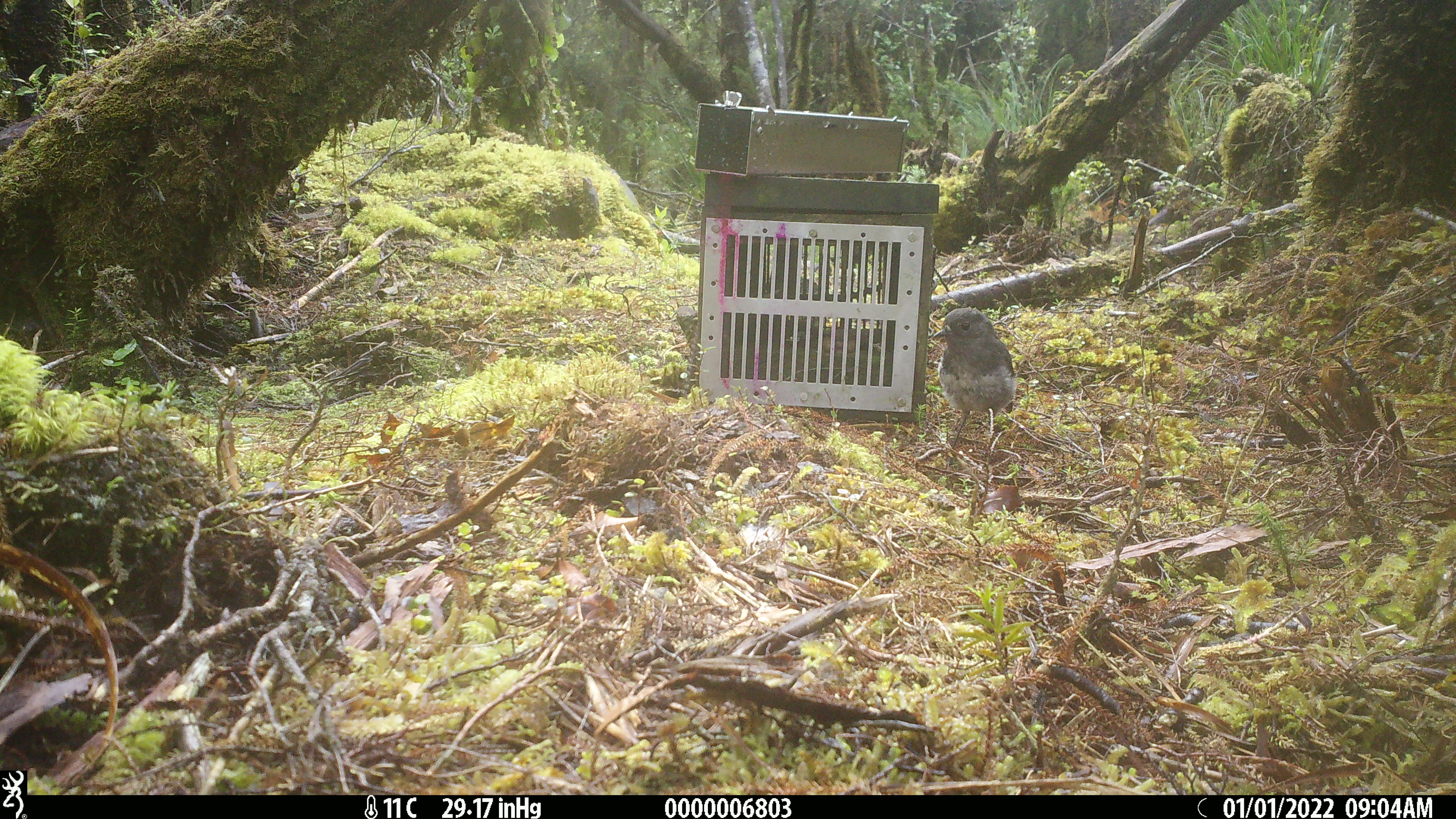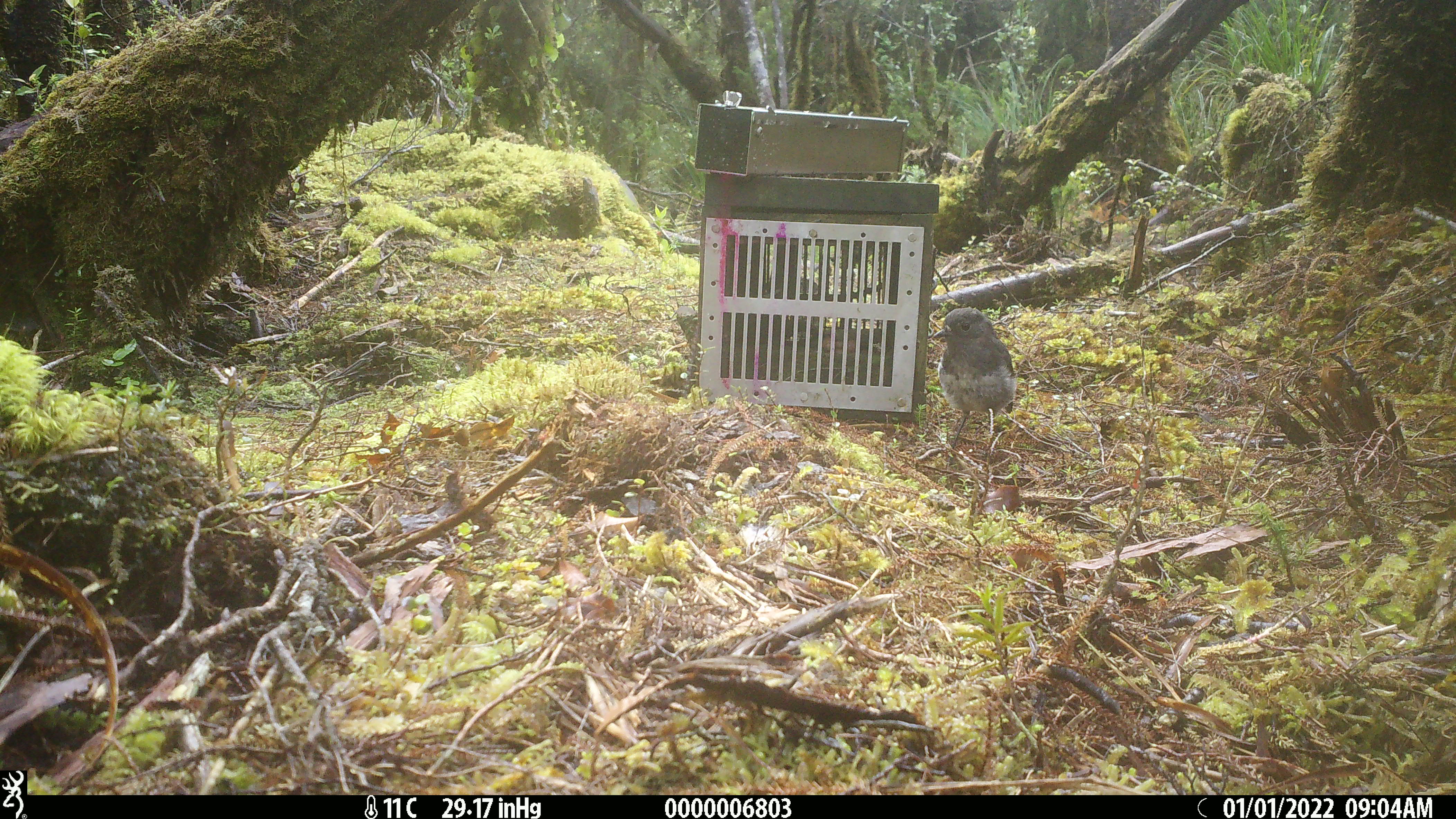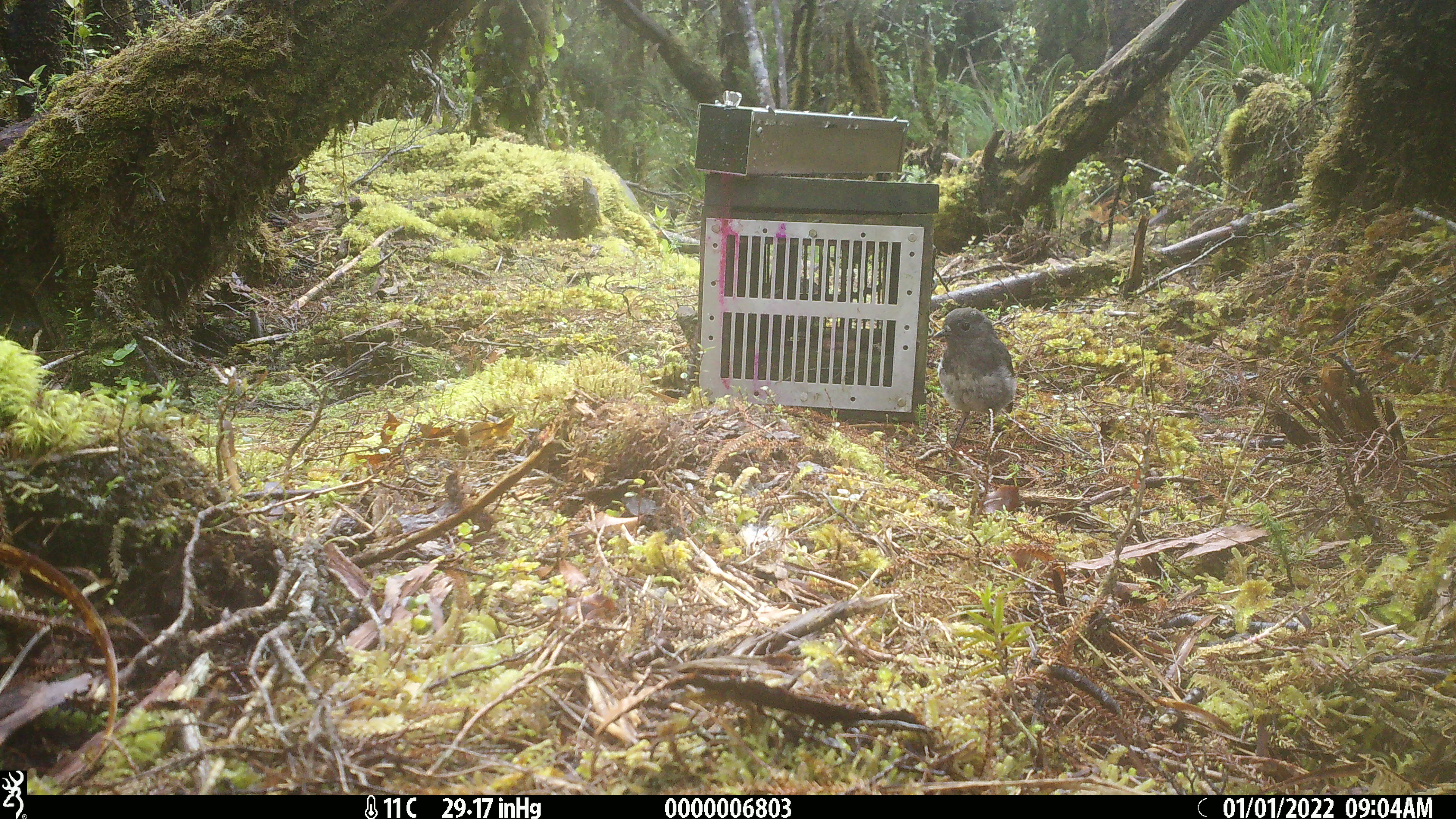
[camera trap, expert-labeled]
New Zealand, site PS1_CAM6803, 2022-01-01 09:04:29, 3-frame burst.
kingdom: Animalia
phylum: Chordata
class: Aves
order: Passeriformes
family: Petroicidae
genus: Petroica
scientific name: Petroica australis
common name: new zealand robin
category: robin